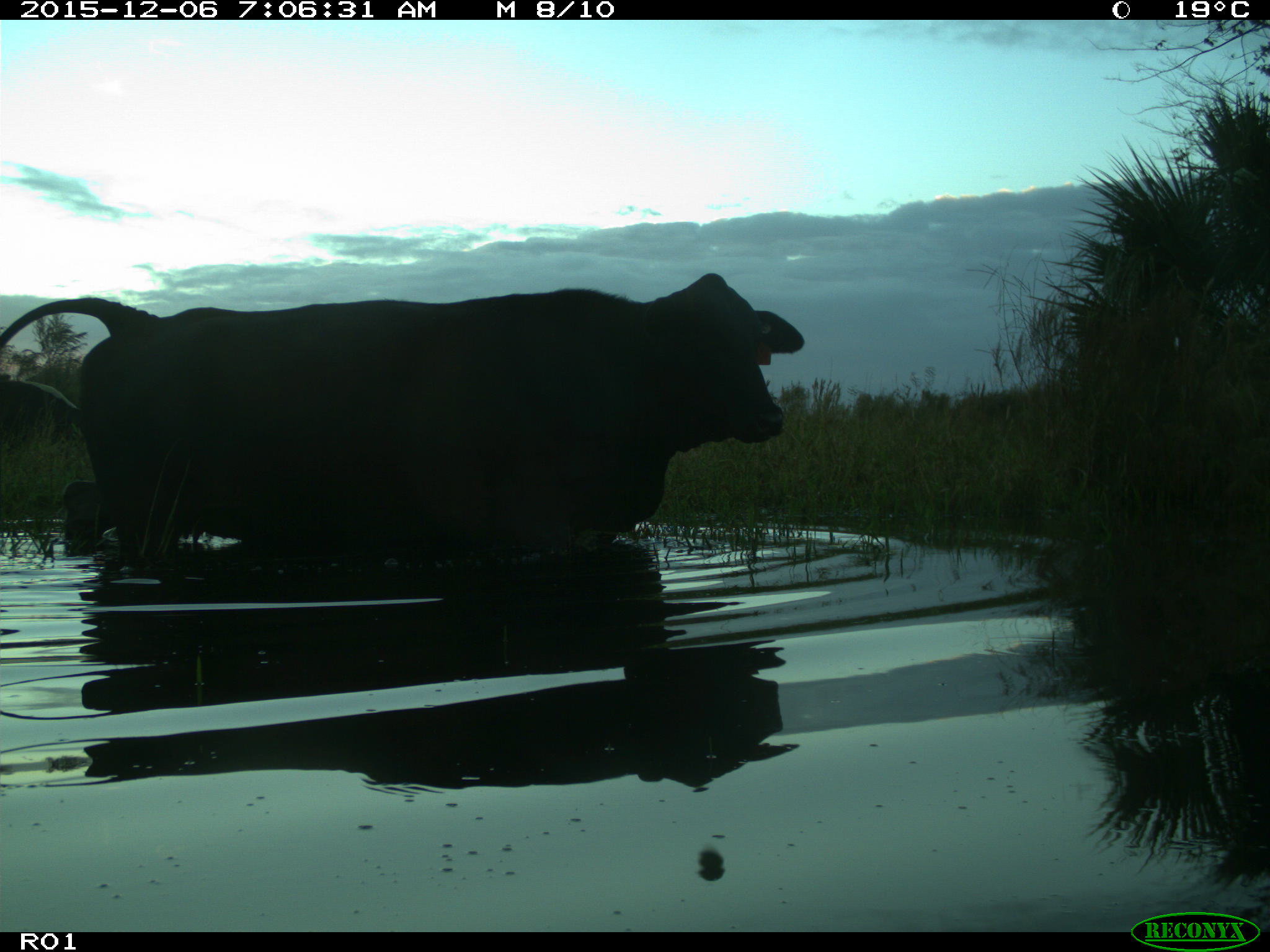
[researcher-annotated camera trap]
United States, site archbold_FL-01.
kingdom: Animalia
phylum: Chordata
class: Mammalia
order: Artiodactyla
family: Bovidae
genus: Bos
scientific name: Bos taurus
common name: domestic cow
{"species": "Bos taurus (domestic cow)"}